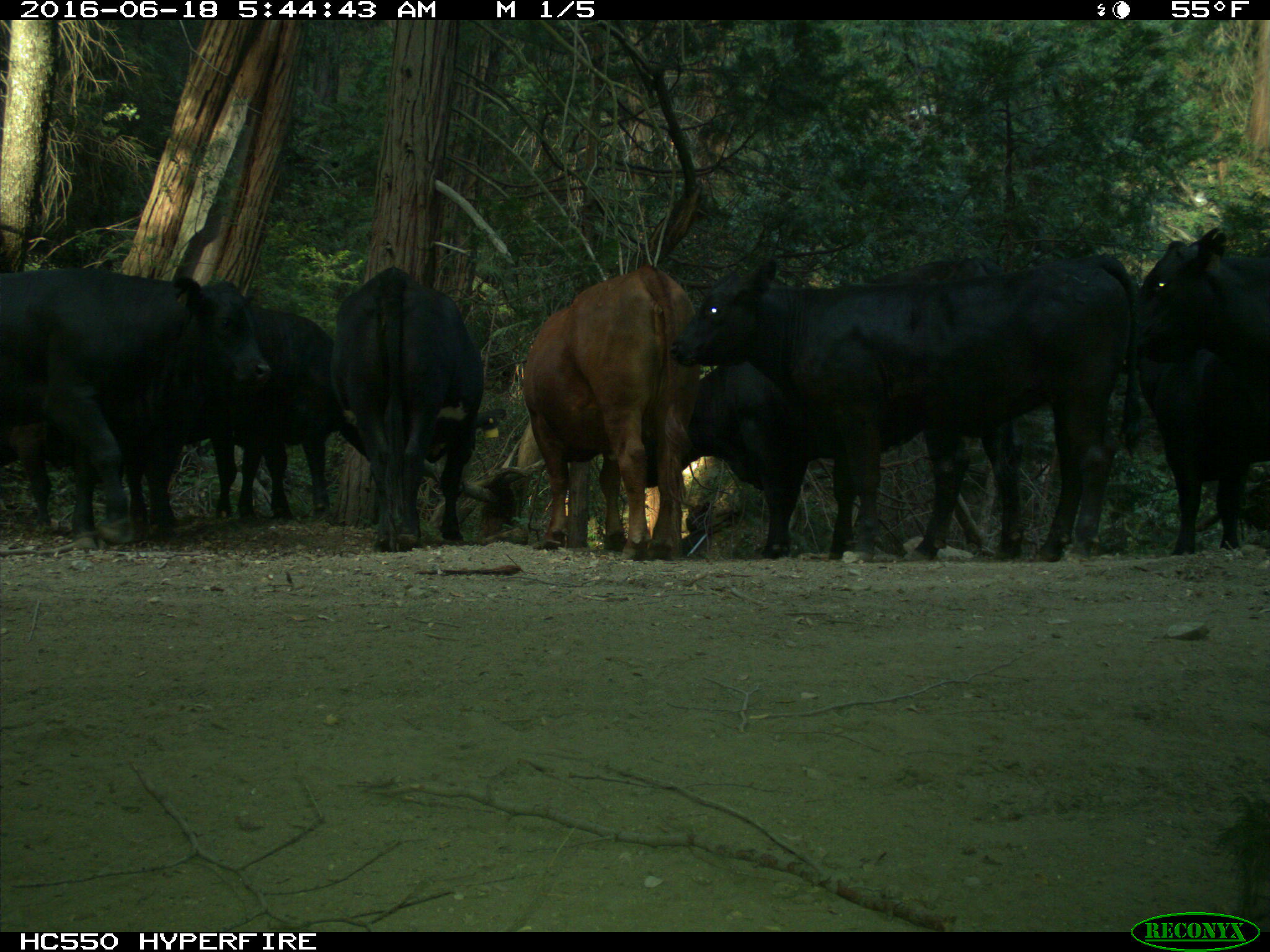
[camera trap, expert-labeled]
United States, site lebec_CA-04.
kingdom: Animalia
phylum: Chordata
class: Mammalia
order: Artiodactyla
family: Bovidae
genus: Bos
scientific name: Bos taurus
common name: domestic cow